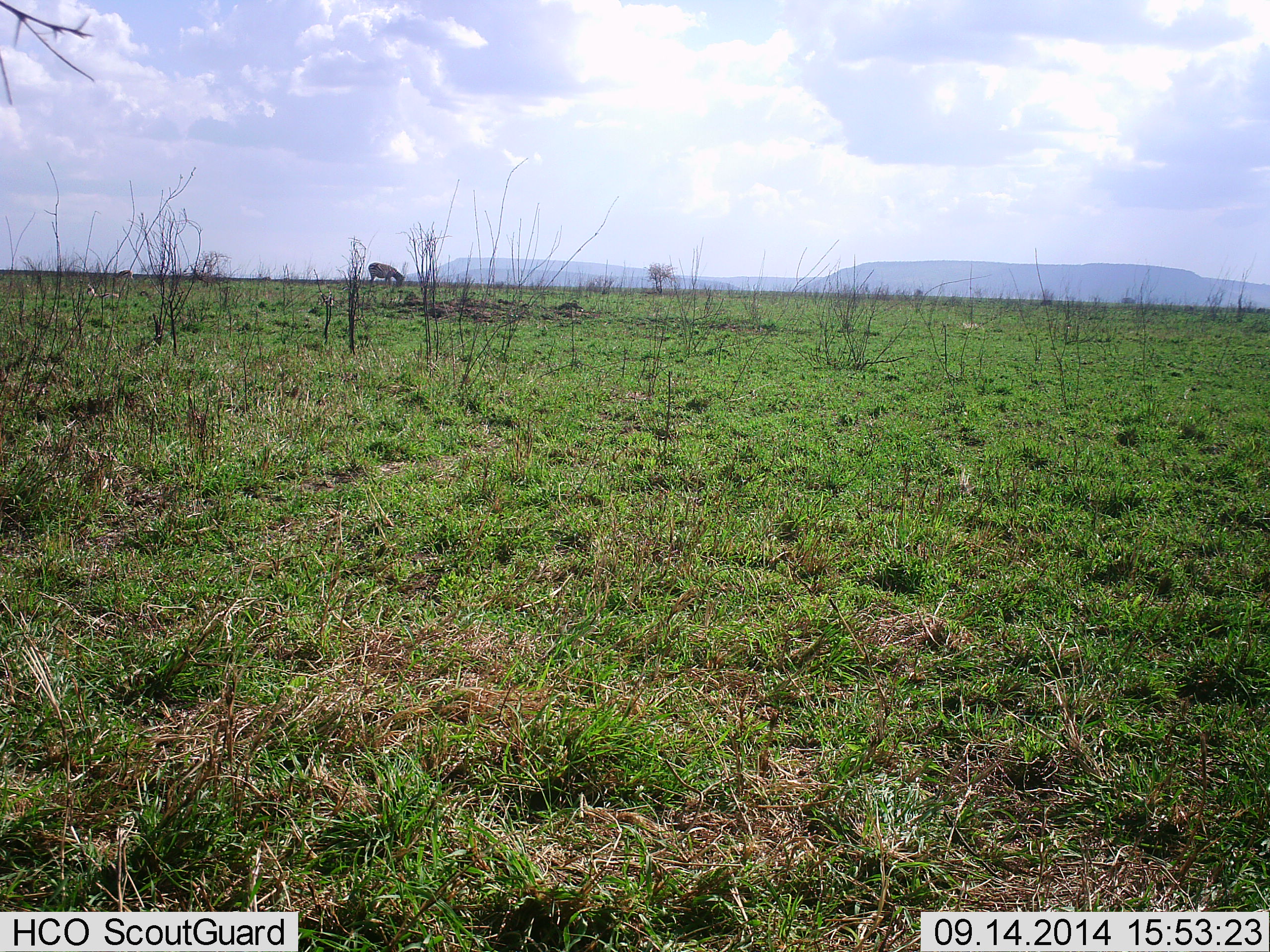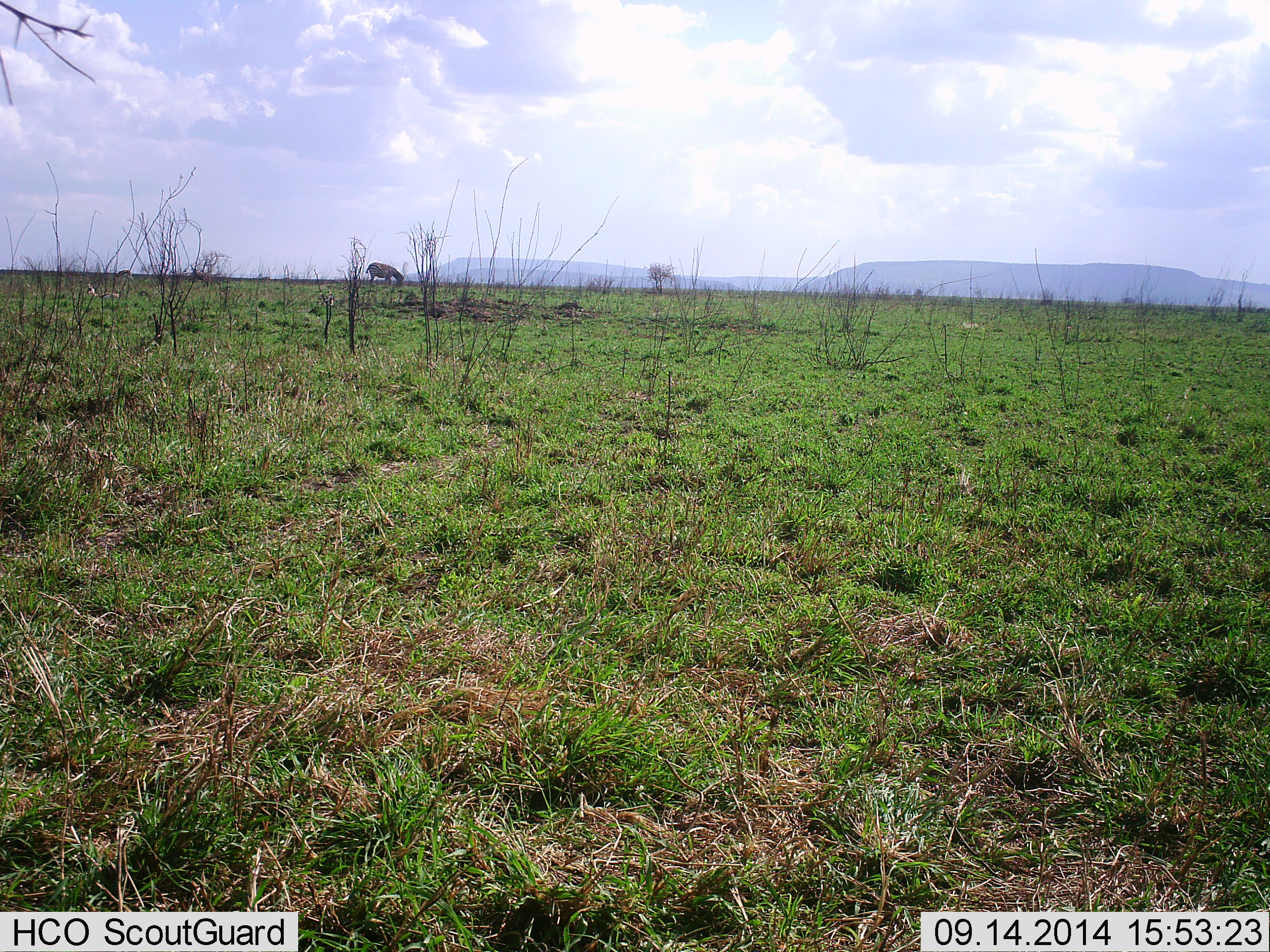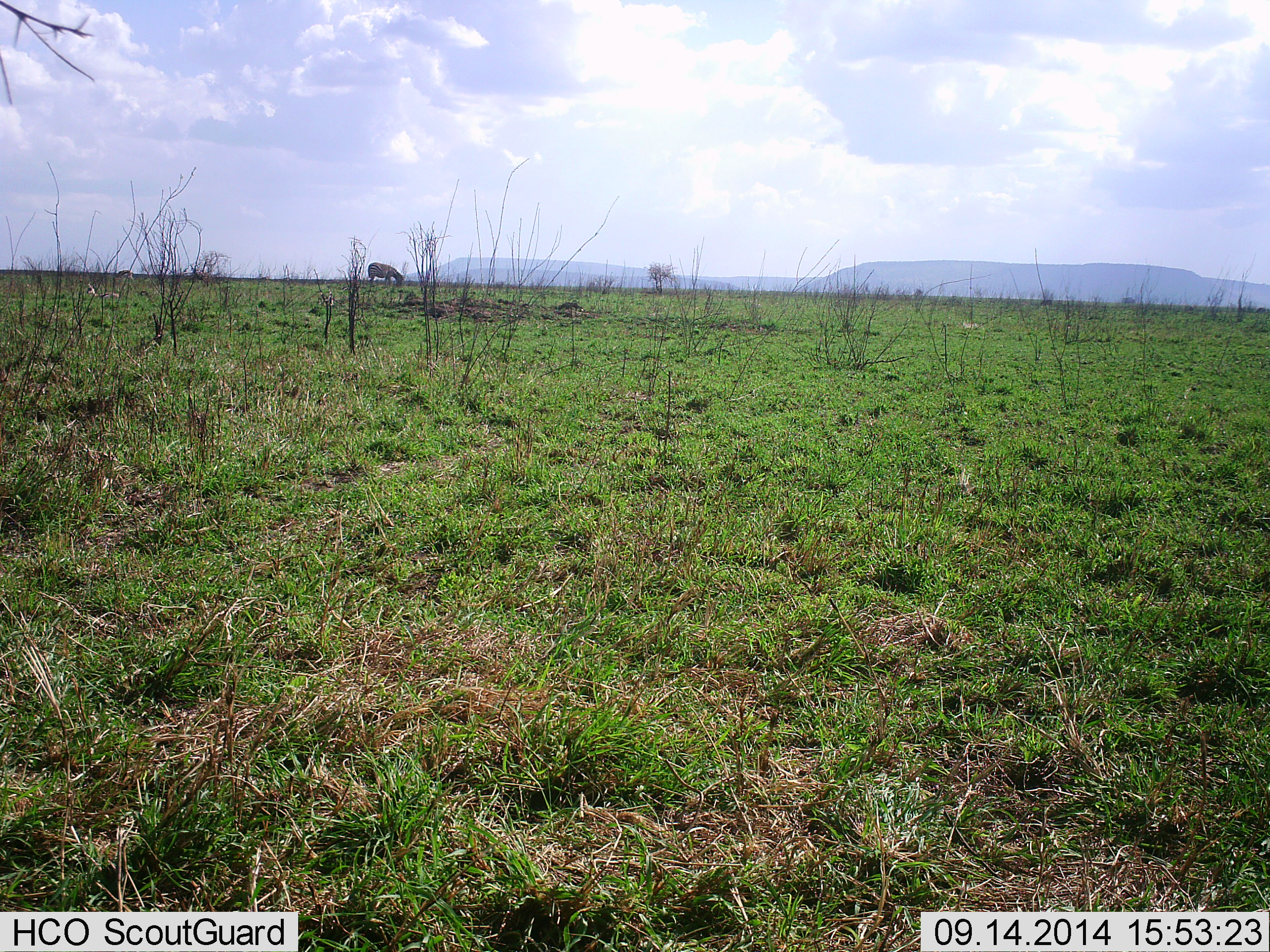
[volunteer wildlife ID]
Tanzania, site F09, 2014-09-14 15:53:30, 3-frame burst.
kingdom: Animalia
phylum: Chordata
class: Mammalia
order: Perissodactyla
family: Equidae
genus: Equus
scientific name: Equus quagga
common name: plains zebra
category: zebra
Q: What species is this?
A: Zebra (plains zebra) (Equus quagga).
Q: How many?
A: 1.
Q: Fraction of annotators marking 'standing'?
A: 11%.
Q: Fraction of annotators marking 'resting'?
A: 0%.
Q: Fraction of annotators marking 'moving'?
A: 0%.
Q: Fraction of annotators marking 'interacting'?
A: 0%.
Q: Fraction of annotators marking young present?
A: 0%.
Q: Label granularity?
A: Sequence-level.